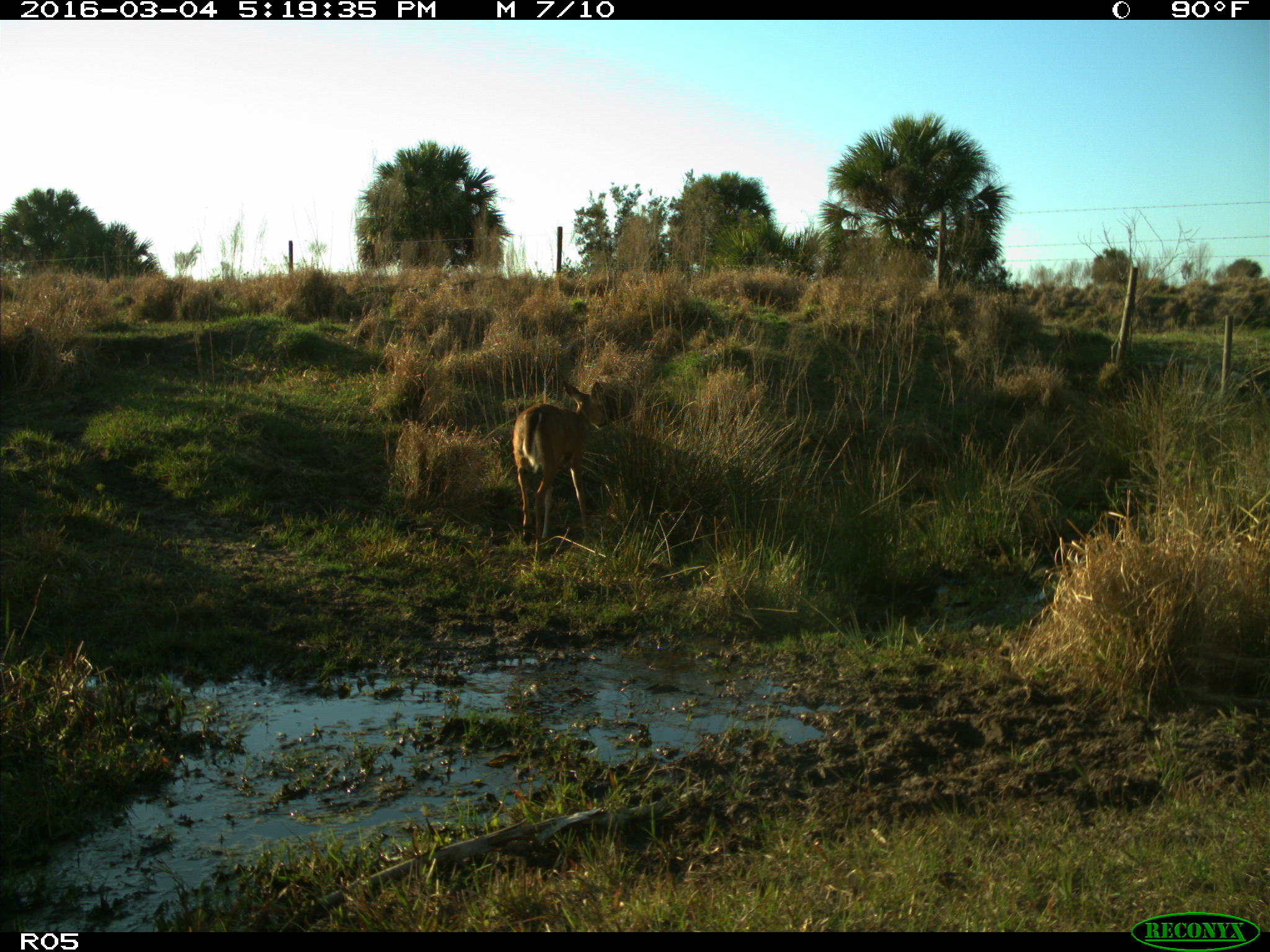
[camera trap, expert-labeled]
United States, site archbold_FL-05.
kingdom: Animalia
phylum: Chordata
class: Mammalia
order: Artiodactyla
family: Cervidae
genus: Odocoileus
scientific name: Odocoileus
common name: deer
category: unidentified deer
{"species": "unidentified deer (deer) (Odocoileus)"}